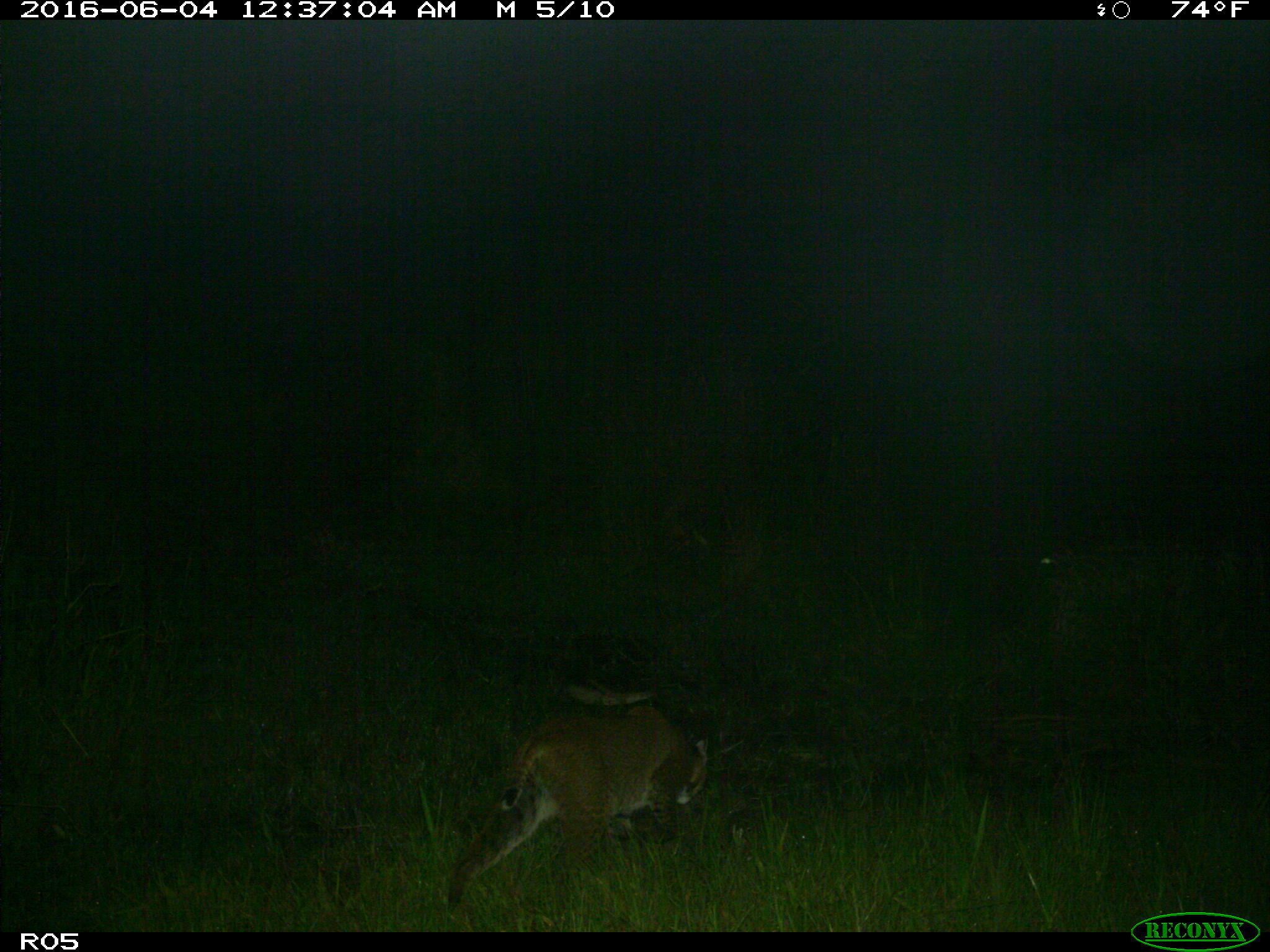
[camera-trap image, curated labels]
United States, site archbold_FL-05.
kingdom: Animalia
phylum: Chordata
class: Mammalia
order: Carnivora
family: Felidae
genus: Lynx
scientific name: Lynx rufus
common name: bobcat